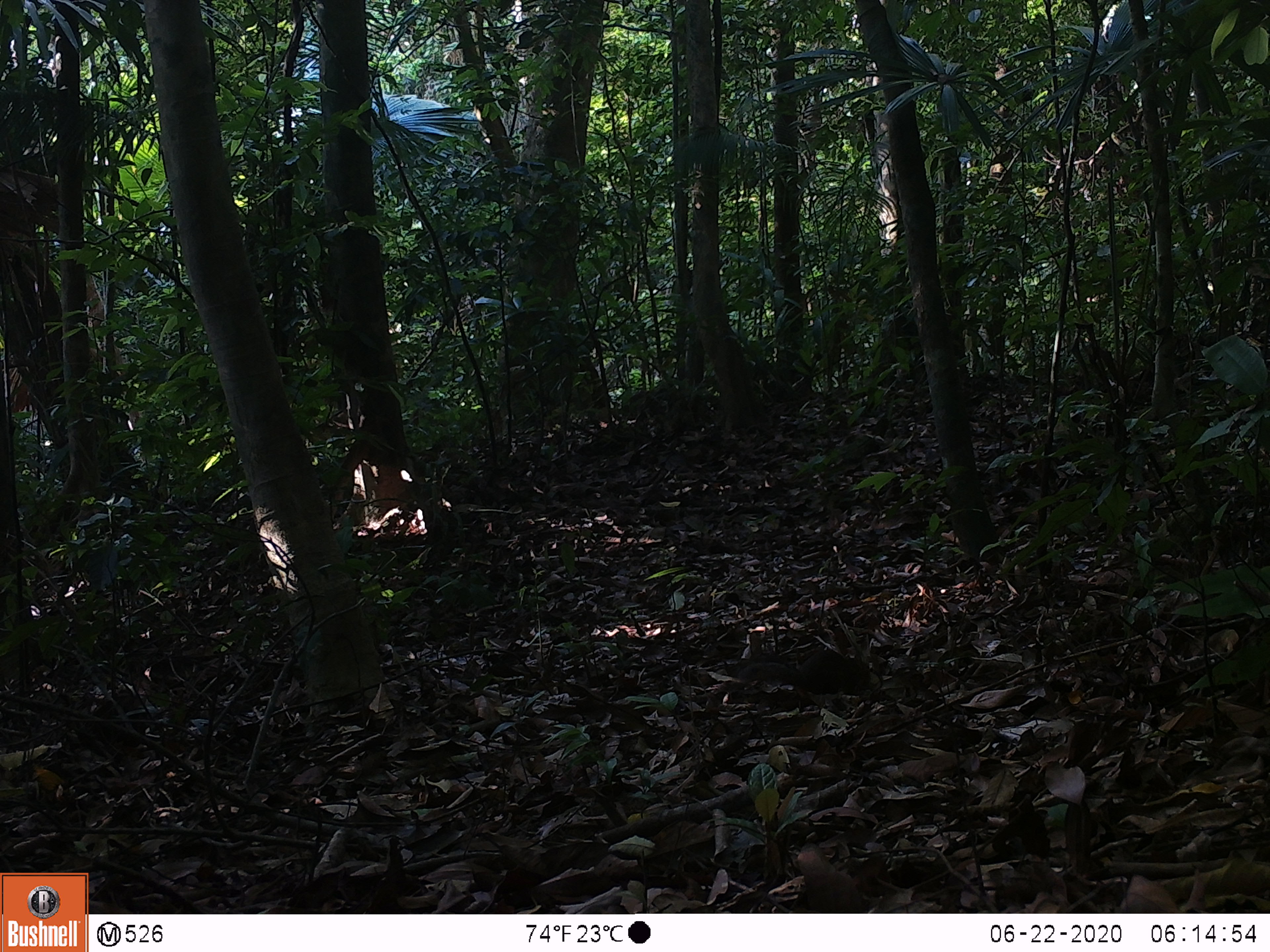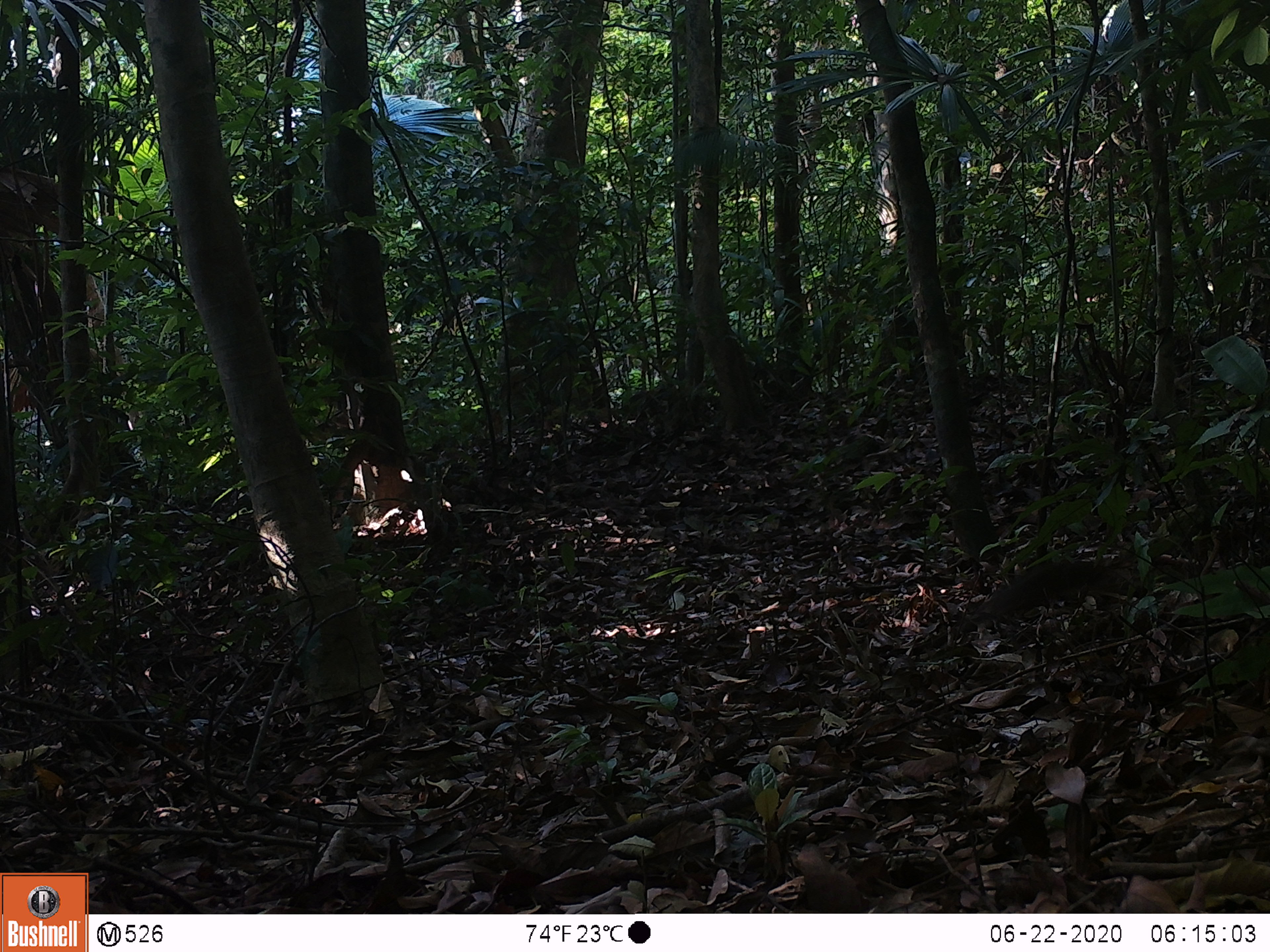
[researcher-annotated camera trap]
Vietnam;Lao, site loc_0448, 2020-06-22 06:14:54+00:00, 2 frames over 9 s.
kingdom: Animalia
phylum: Chordata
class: Mammalia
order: Rodentia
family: Sciuridae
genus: Dremomys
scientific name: Dremomys rufigenis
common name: red-cheeked squirrel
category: red cheeked squirrel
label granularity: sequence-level